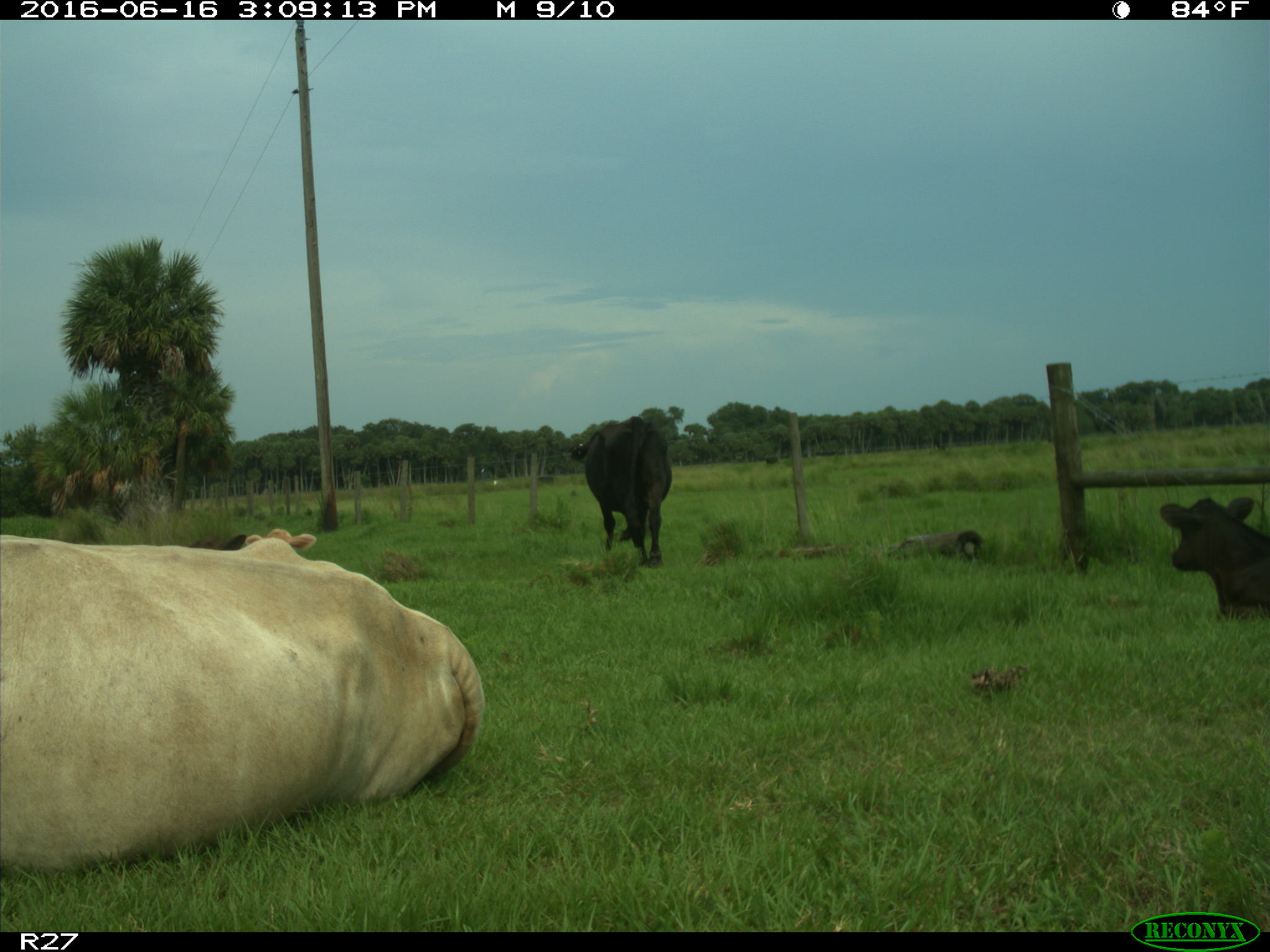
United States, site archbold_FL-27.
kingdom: Animalia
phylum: Chordata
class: Mammalia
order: Artiodactyla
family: Bovidae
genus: Bos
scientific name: Bos taurus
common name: domestic cow